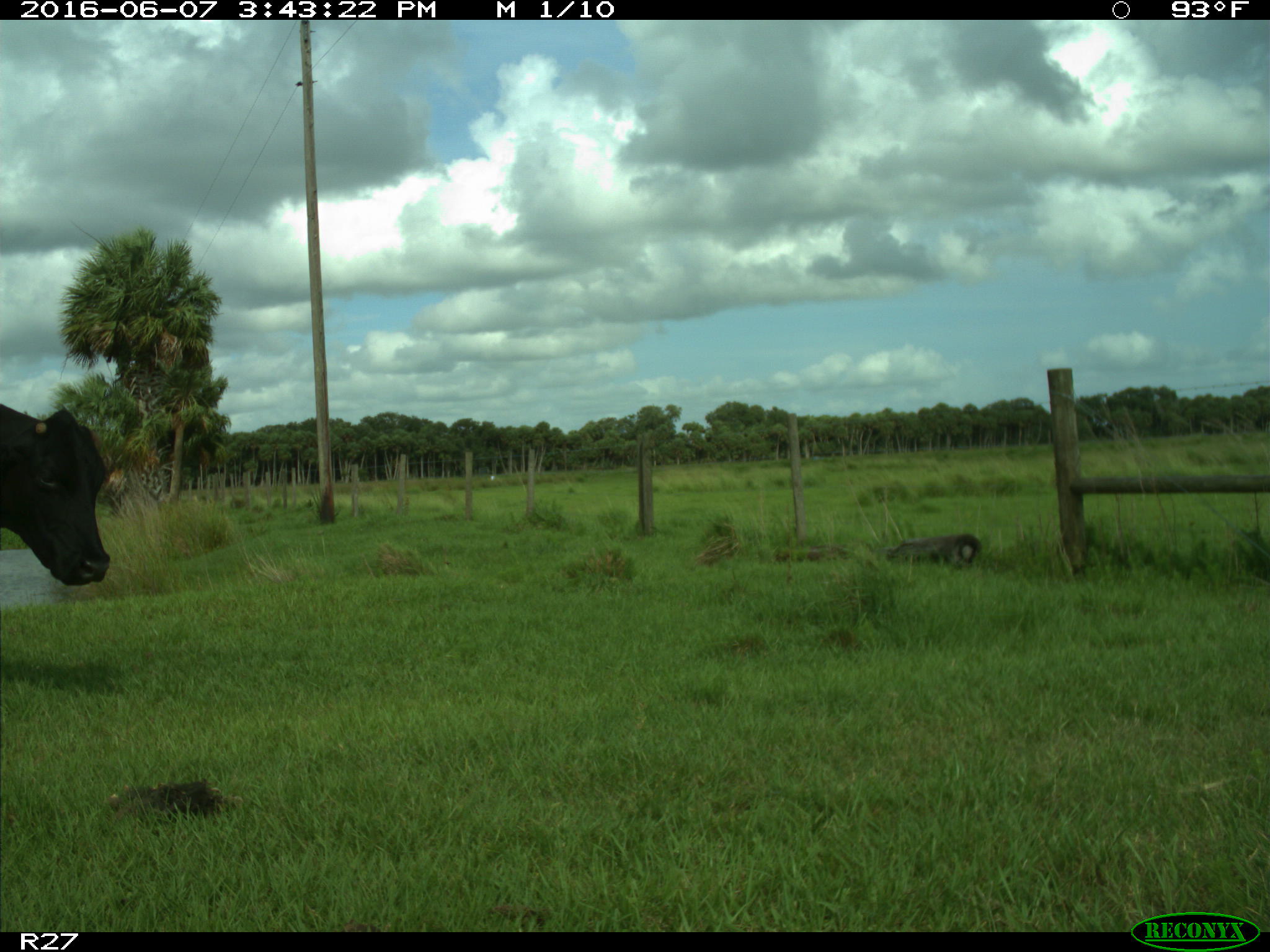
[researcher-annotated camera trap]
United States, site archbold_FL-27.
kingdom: Animalia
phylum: Chordata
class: Mammalia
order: Artiodactyla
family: Bovidae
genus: Bos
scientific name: Bos taurus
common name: domestic cow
Bos taurus (domestic cow).